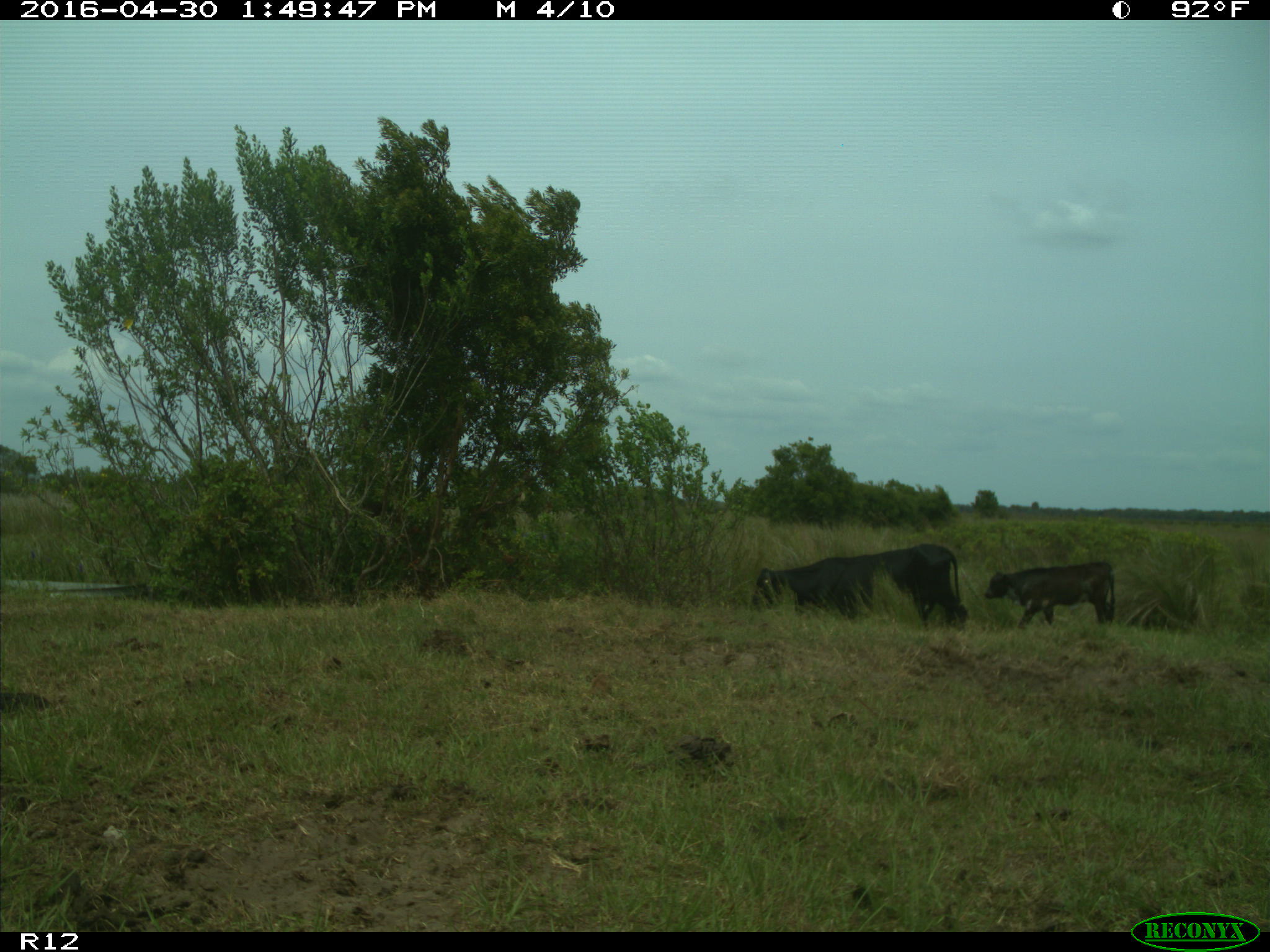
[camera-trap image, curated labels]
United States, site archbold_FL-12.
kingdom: Animalia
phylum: Chordata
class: Mammalia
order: Artiodactyla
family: Bovidae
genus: Bos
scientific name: Bos taurus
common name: domestic cow